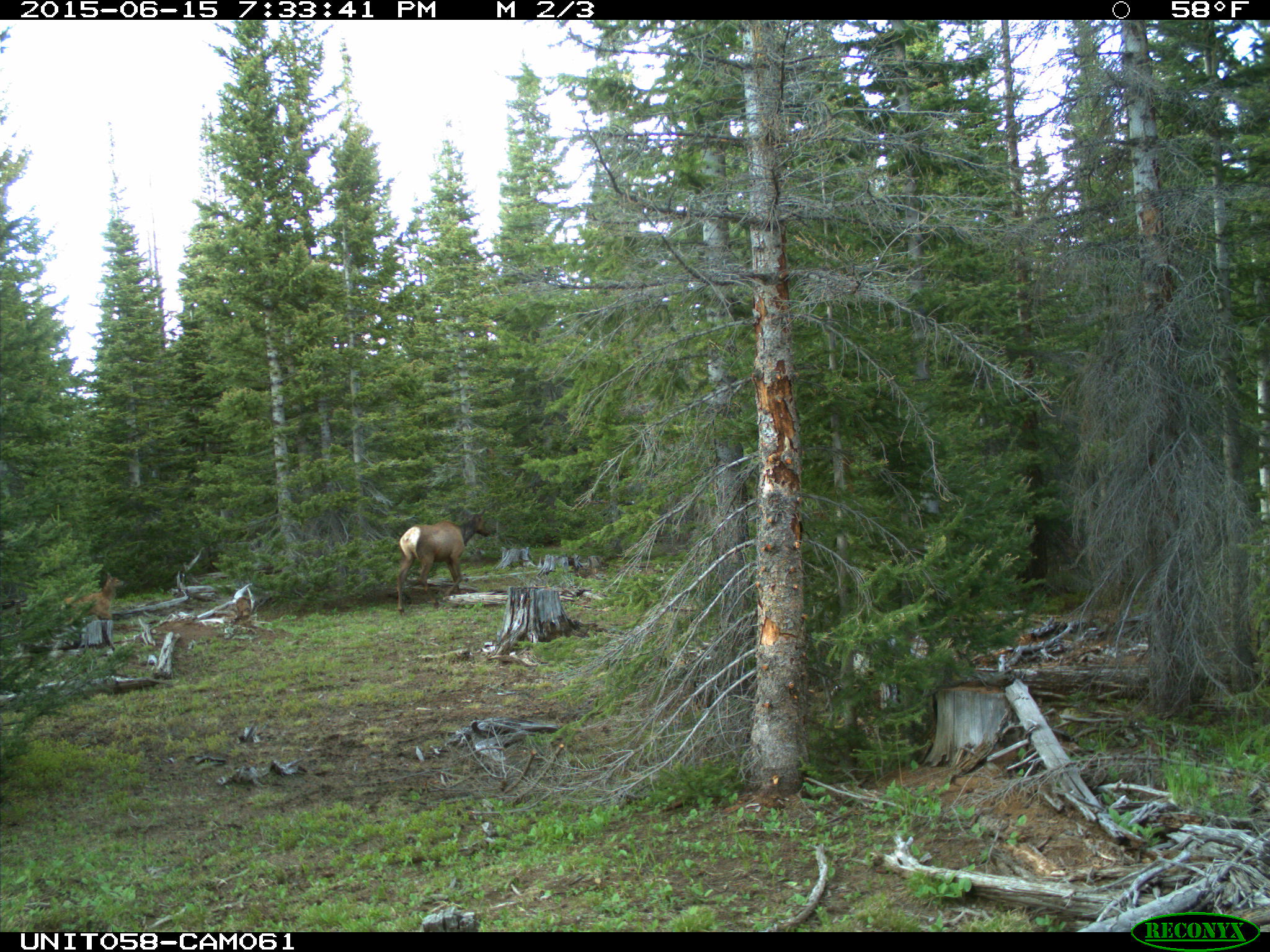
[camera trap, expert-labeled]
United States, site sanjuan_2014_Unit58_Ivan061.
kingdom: Animalia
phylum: Chordata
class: Mammalia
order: Artiodactyla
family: Cervidae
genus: Cervus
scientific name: Cervus elaphus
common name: red deer